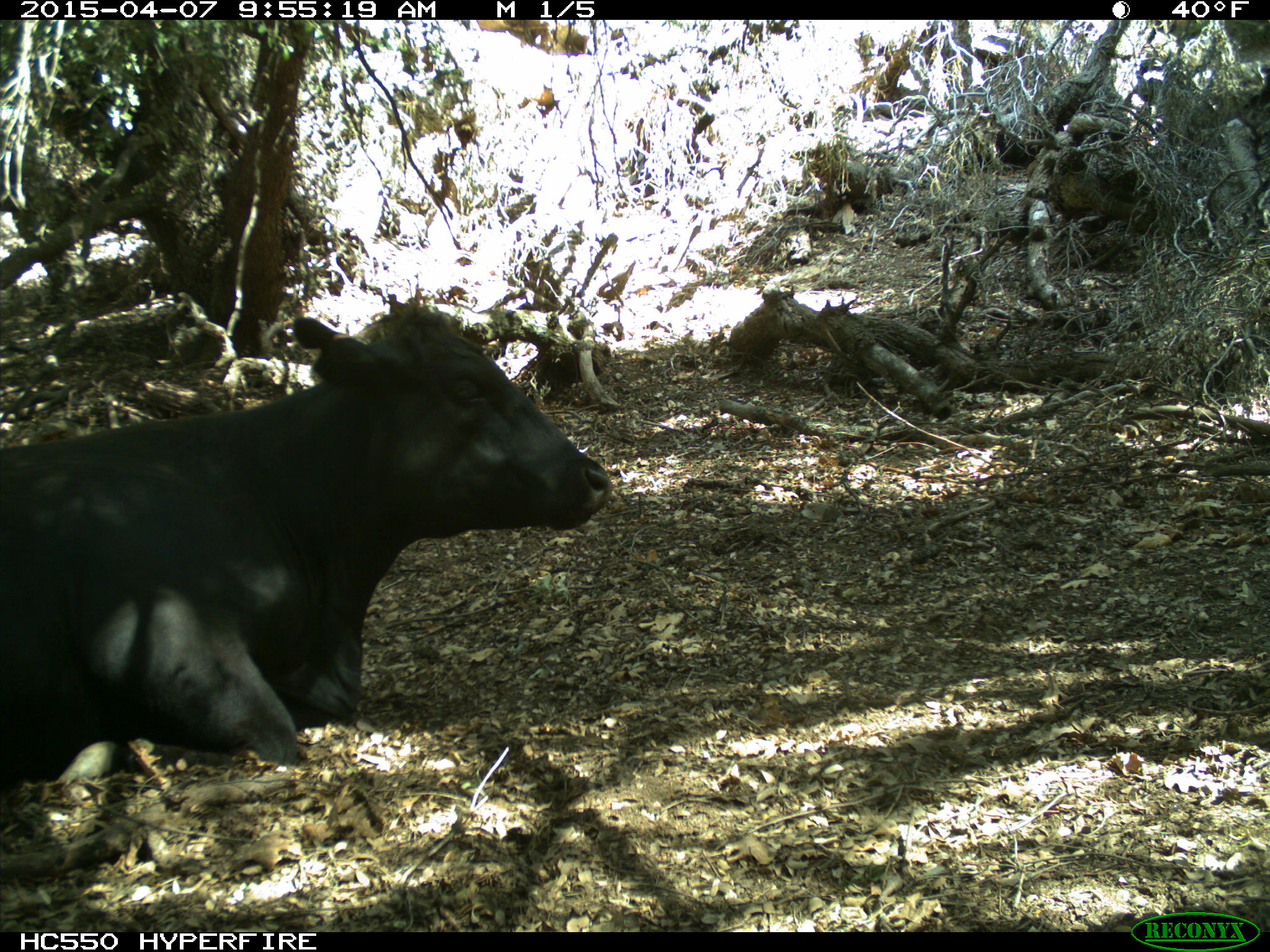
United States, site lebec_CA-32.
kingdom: Animalia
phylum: Chordata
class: Mammalia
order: Artiodactyla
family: Bovidae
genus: Bos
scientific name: Bos taurus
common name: domestic cow